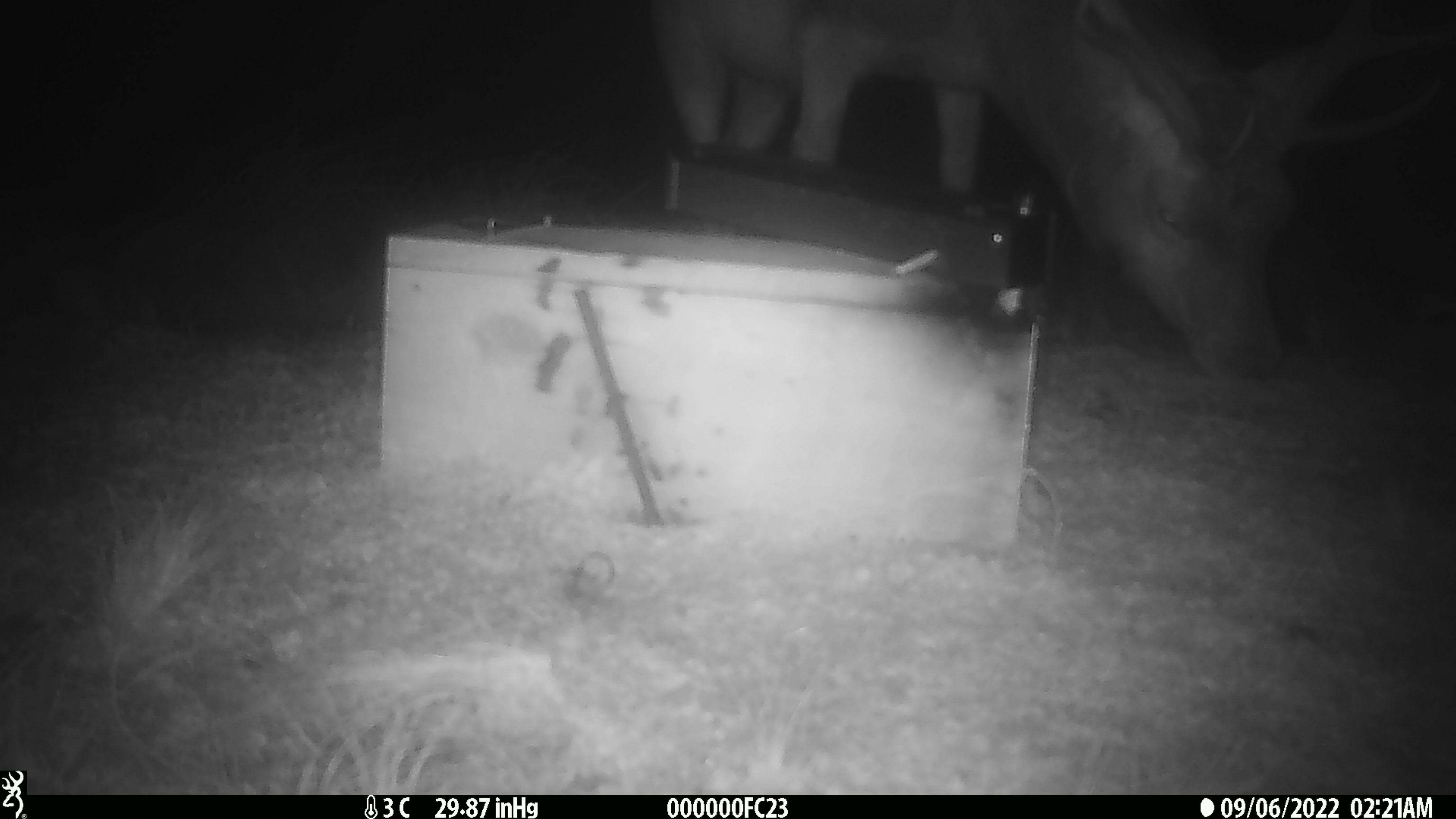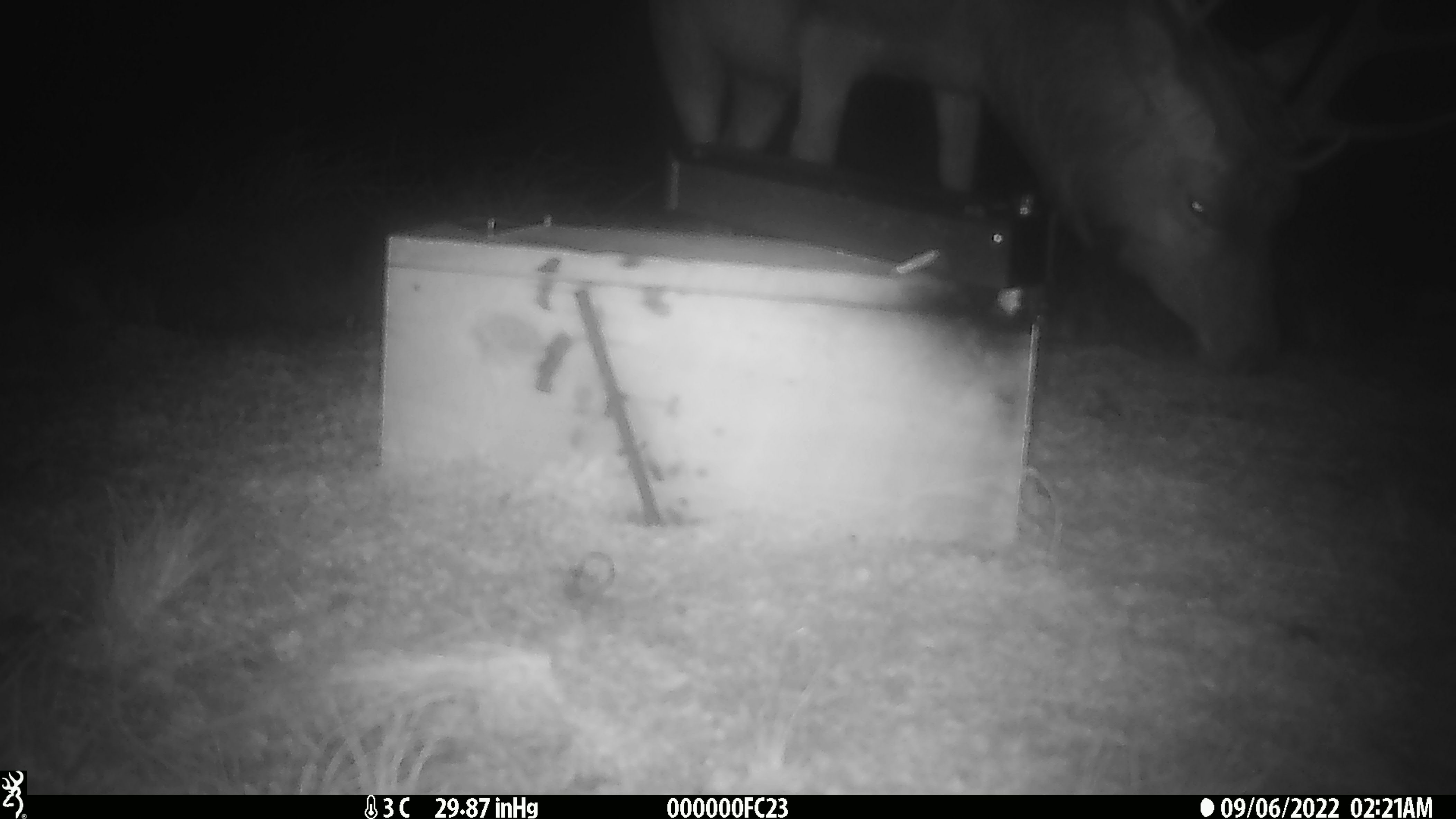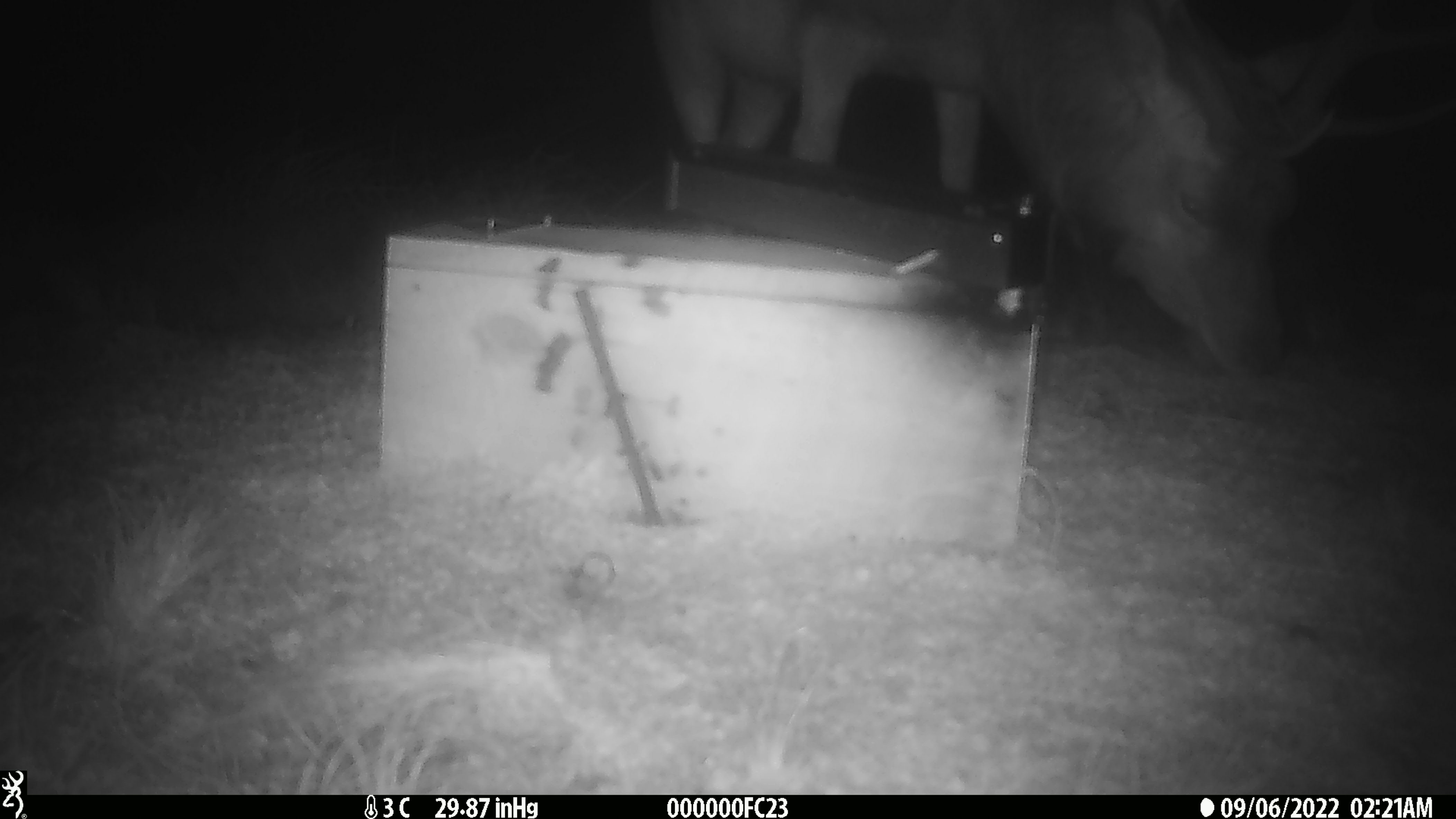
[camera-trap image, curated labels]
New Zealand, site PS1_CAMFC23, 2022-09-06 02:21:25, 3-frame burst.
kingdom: Animalia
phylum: Chordata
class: Mammalia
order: Artiodactyla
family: Cervidae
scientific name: Cervidae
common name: deer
Deer (Cervidae).